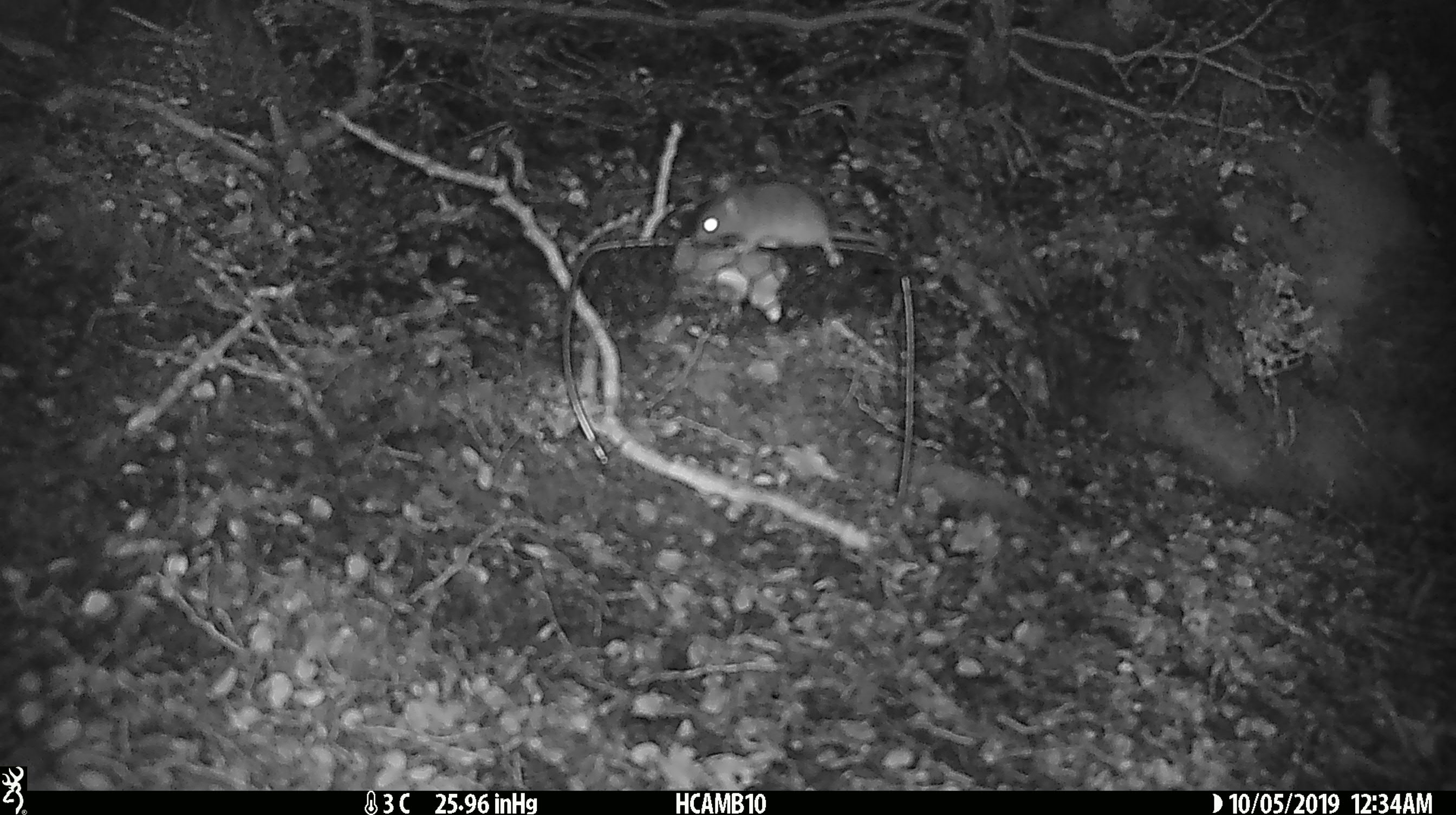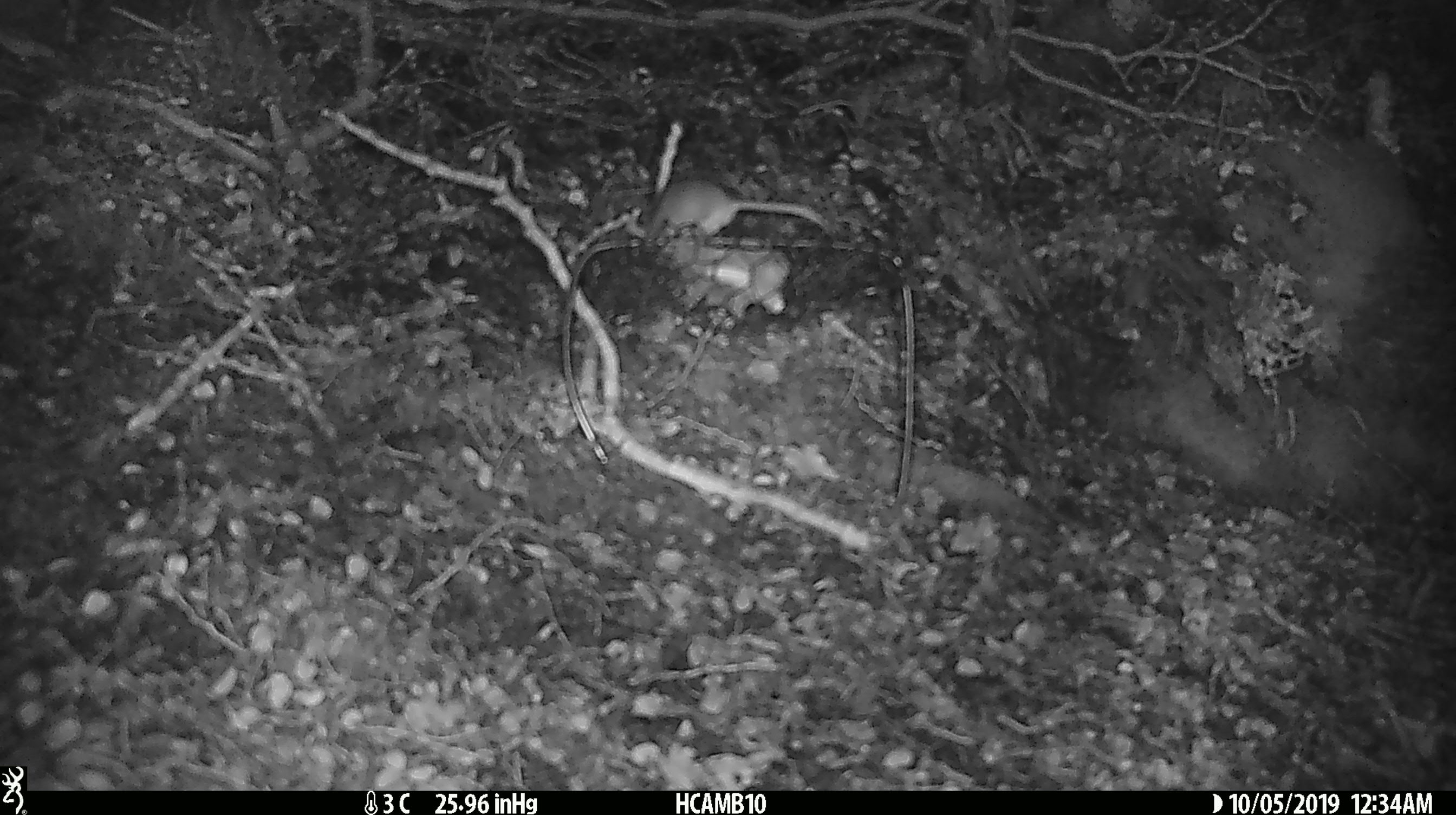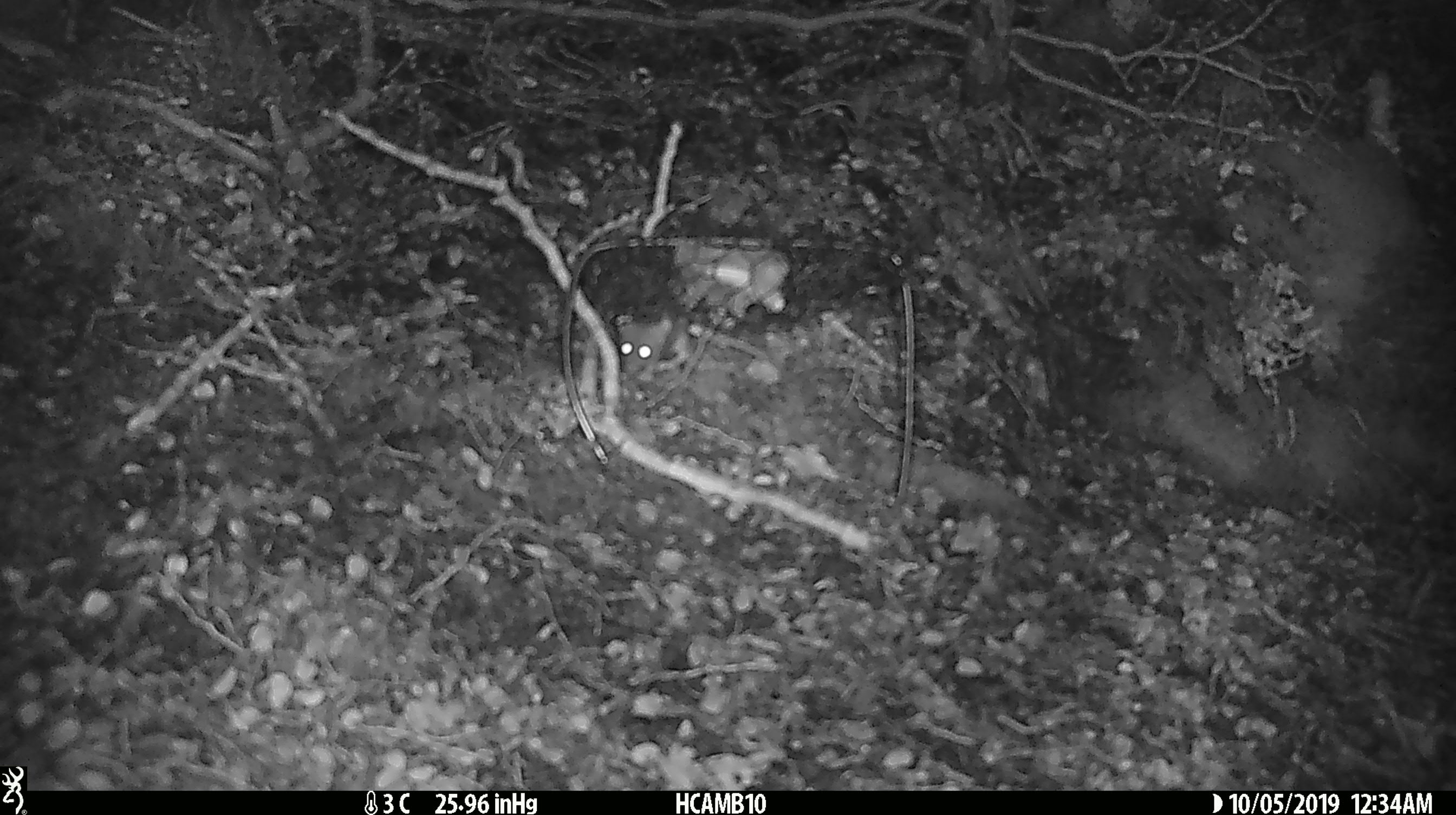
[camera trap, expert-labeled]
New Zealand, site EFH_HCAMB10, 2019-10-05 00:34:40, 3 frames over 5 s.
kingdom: Animalia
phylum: Chordata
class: Mammalia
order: Rodentia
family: Muridae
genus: Mus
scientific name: Mus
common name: mouse